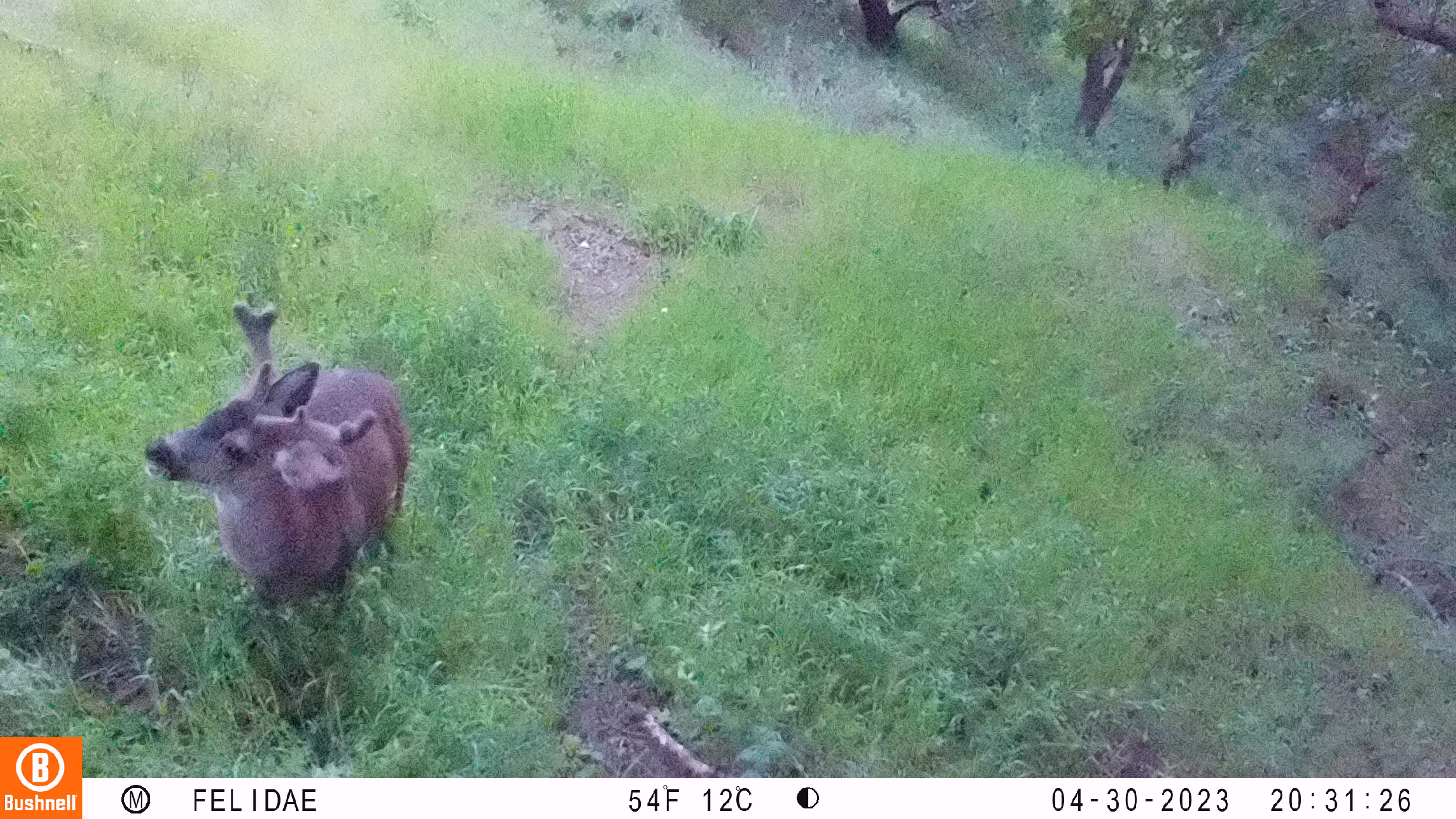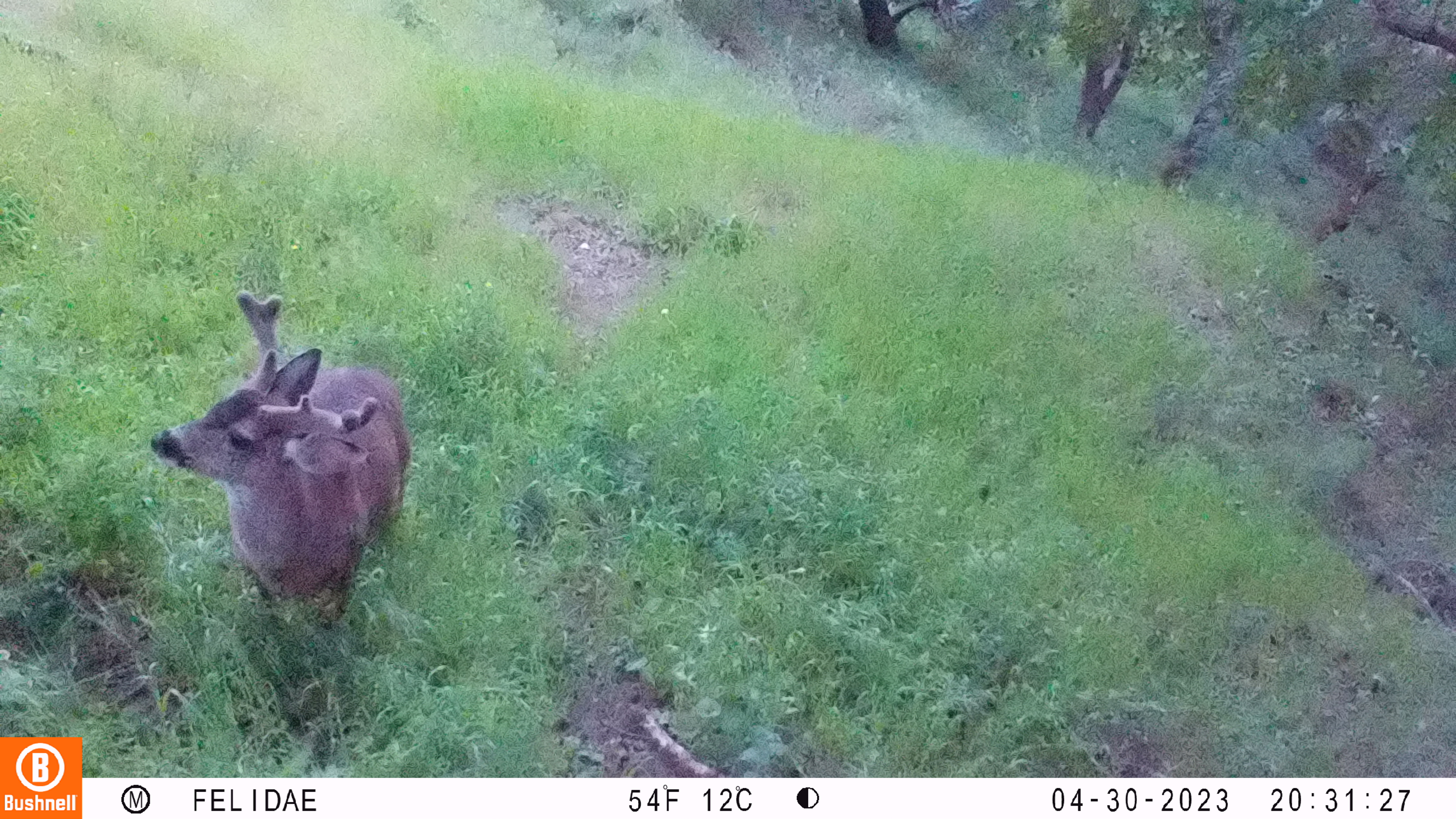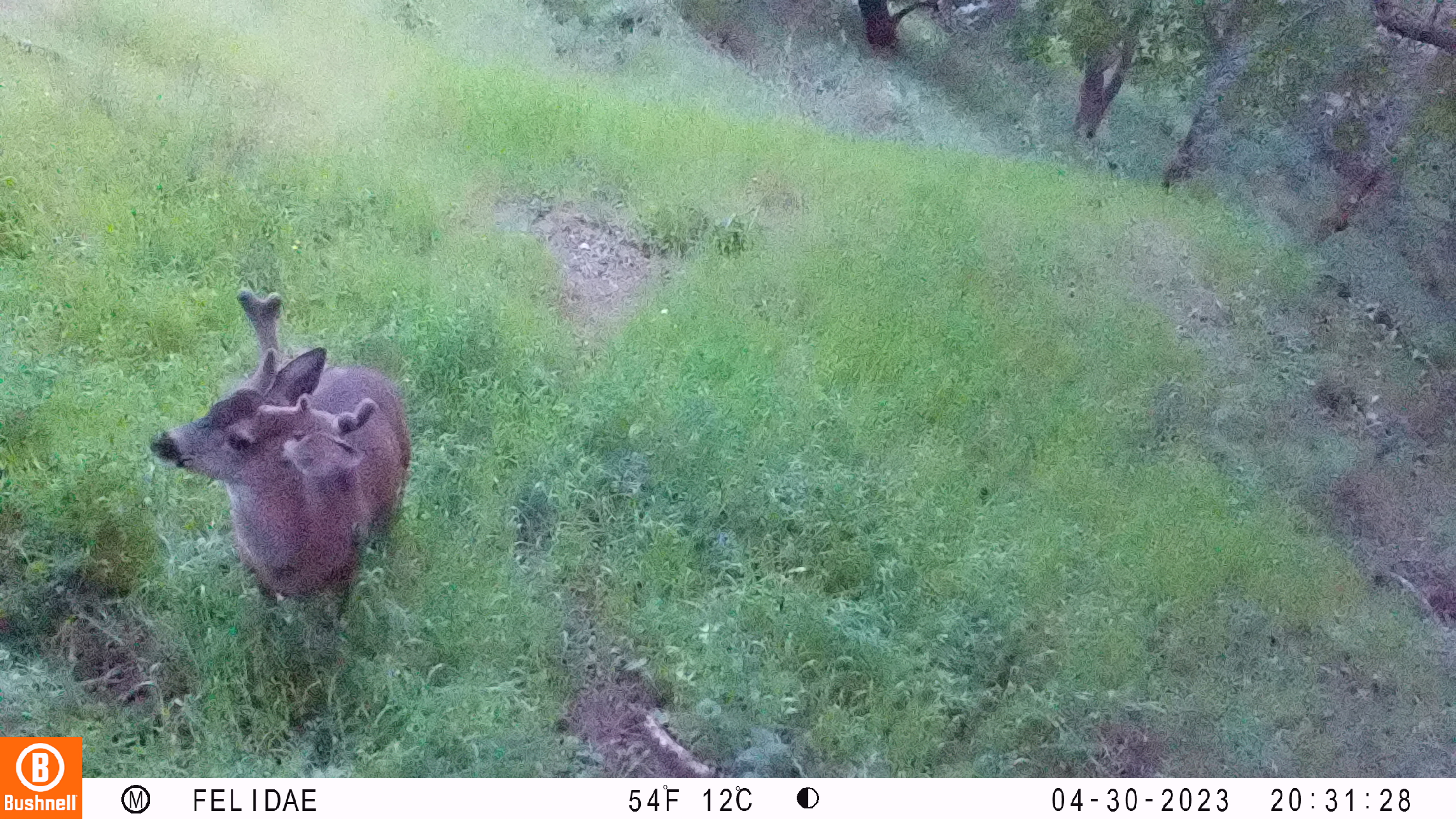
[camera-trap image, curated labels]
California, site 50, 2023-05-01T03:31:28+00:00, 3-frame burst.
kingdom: Animalia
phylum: Chordata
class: Mammalia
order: Artiodactyla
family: Cervidae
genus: Odocoileus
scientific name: Odocoileus hemionus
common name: mule deer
Mule deer (Odocoileus hemionus).